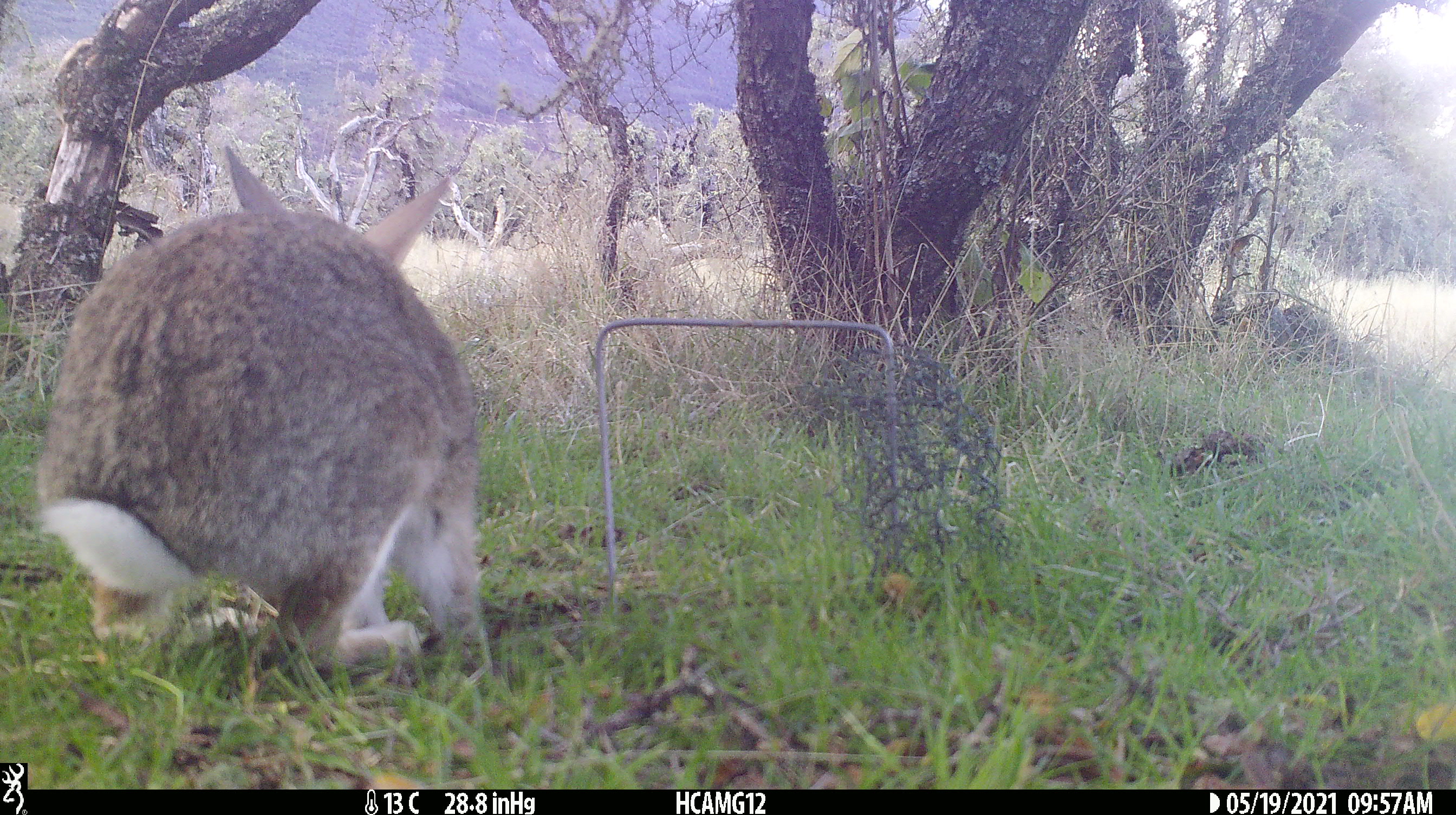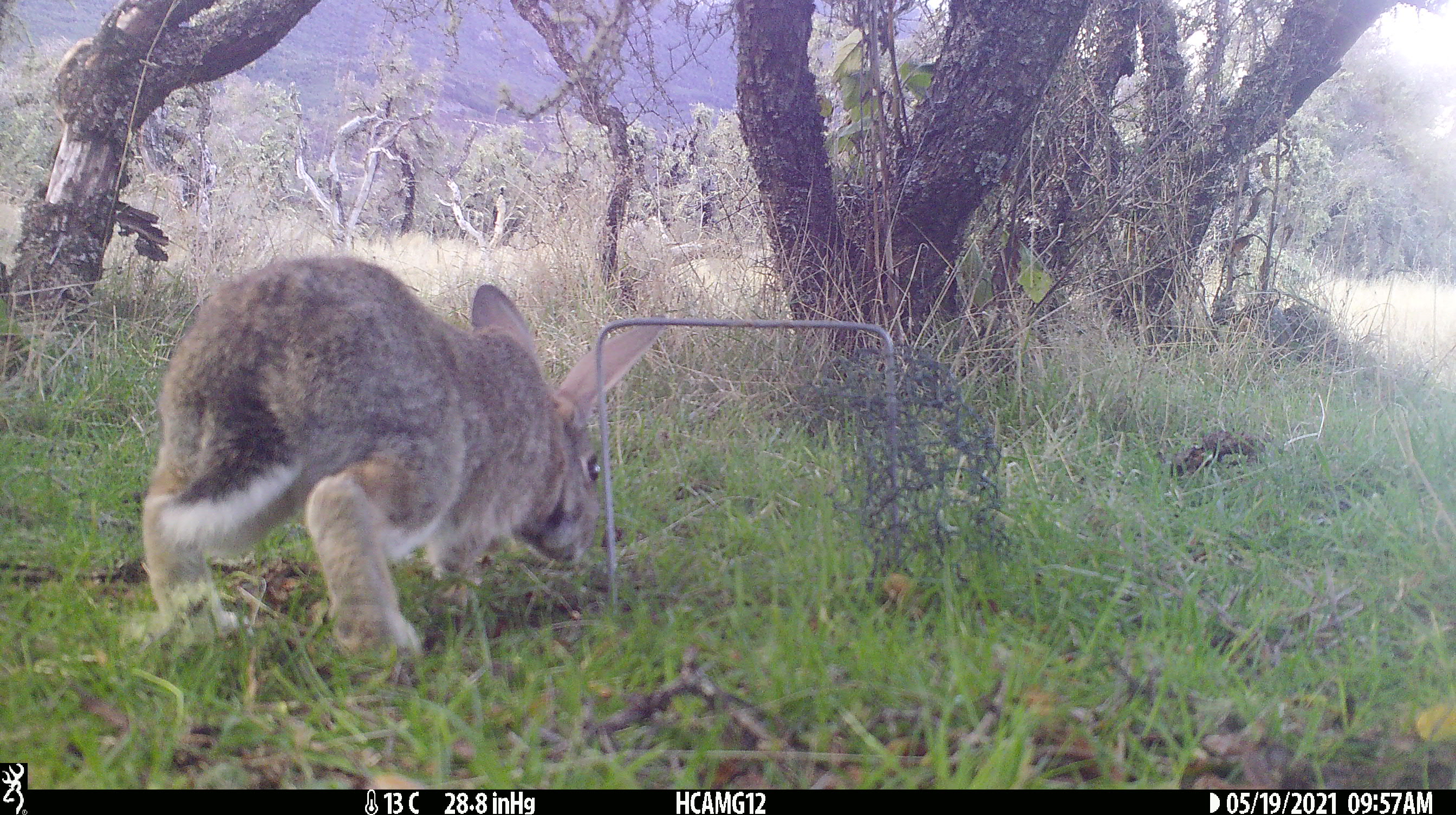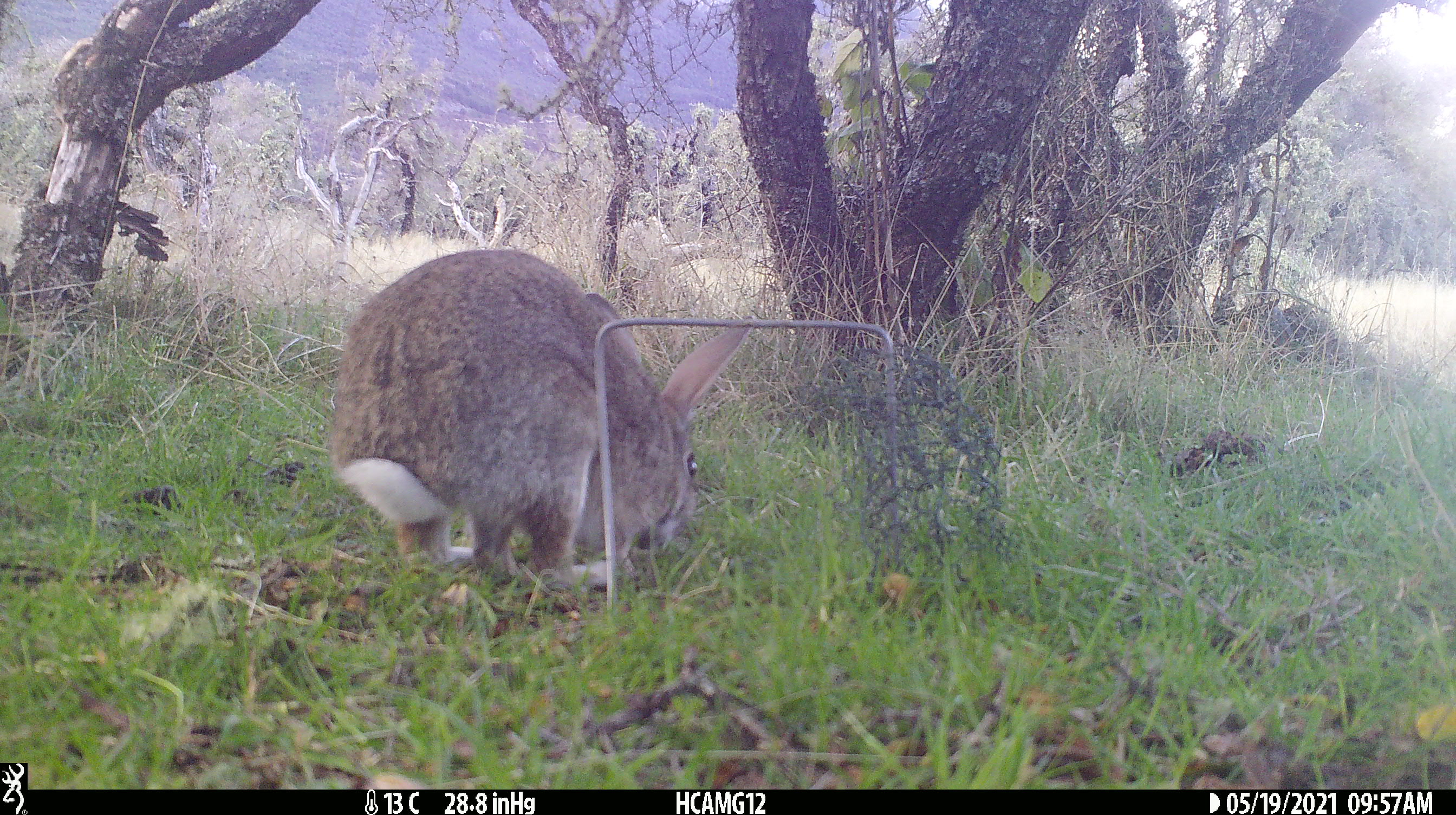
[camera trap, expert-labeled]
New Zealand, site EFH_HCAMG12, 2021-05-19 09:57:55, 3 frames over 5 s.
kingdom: Animalia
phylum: Chordata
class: Mammalia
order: Lagomorpha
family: Leporidae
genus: Oryctolagus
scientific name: Oryctolagus cuniculus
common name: european rabbit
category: rabbit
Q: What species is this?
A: Rabbit (european rabbit) (Oryctolagus cuniculus).